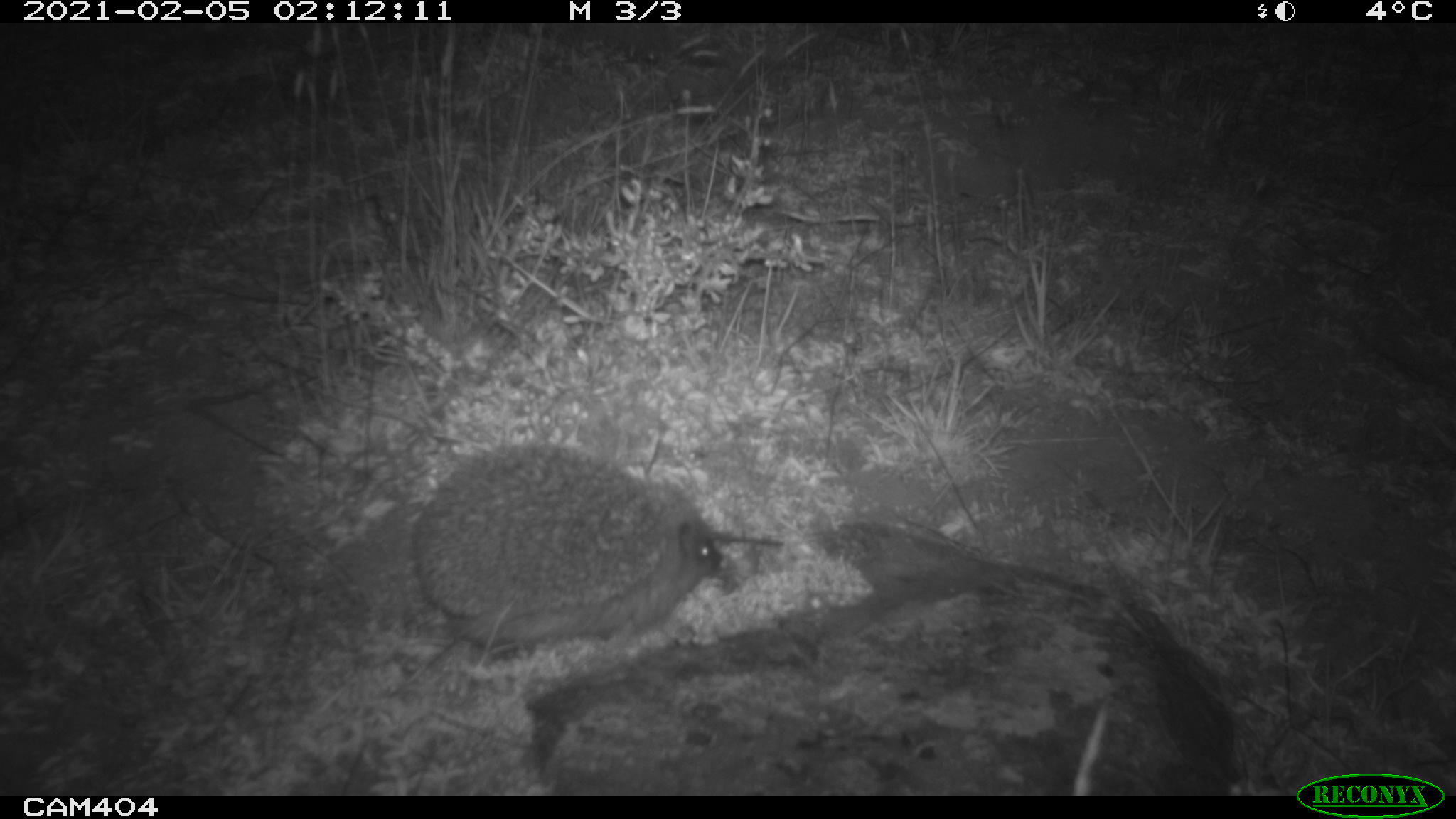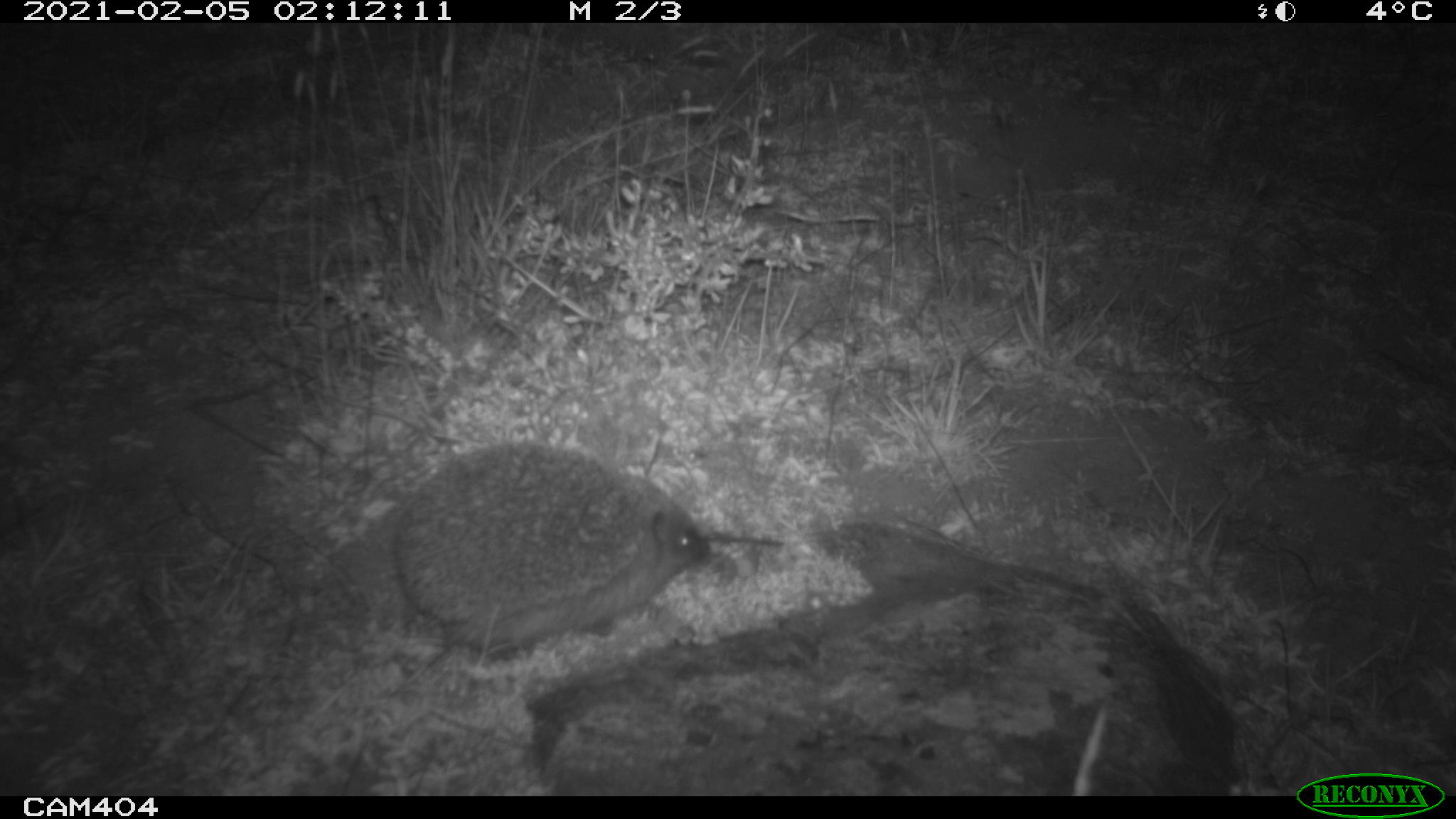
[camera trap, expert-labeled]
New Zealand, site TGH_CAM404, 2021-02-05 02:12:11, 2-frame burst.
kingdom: Animalia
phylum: Chordata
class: Mammalia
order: Eulipotyphla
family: Erinaceidae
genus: Erinaceus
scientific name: Erinaceus europaeus europaeus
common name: european hedgehog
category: hedgehog